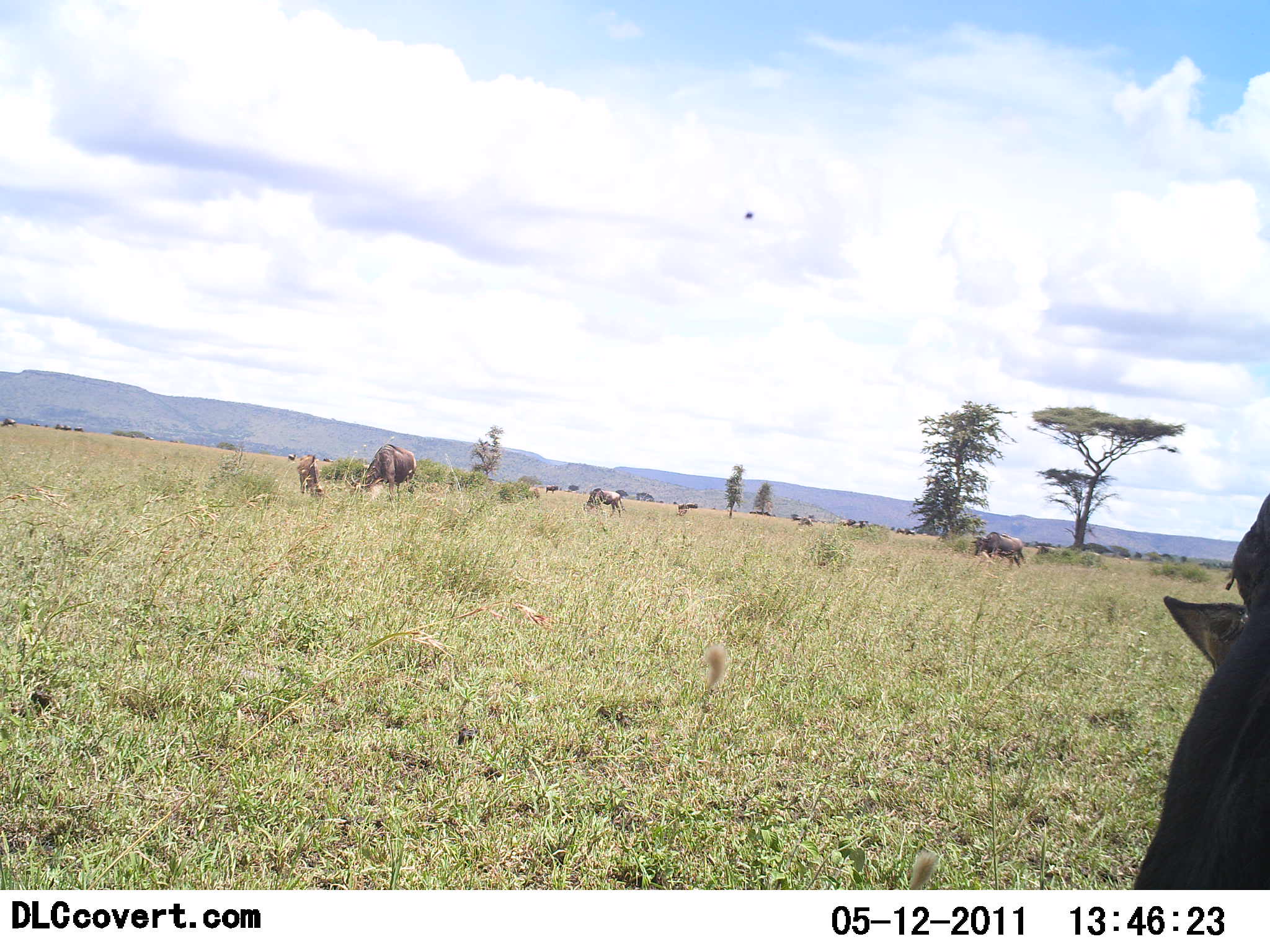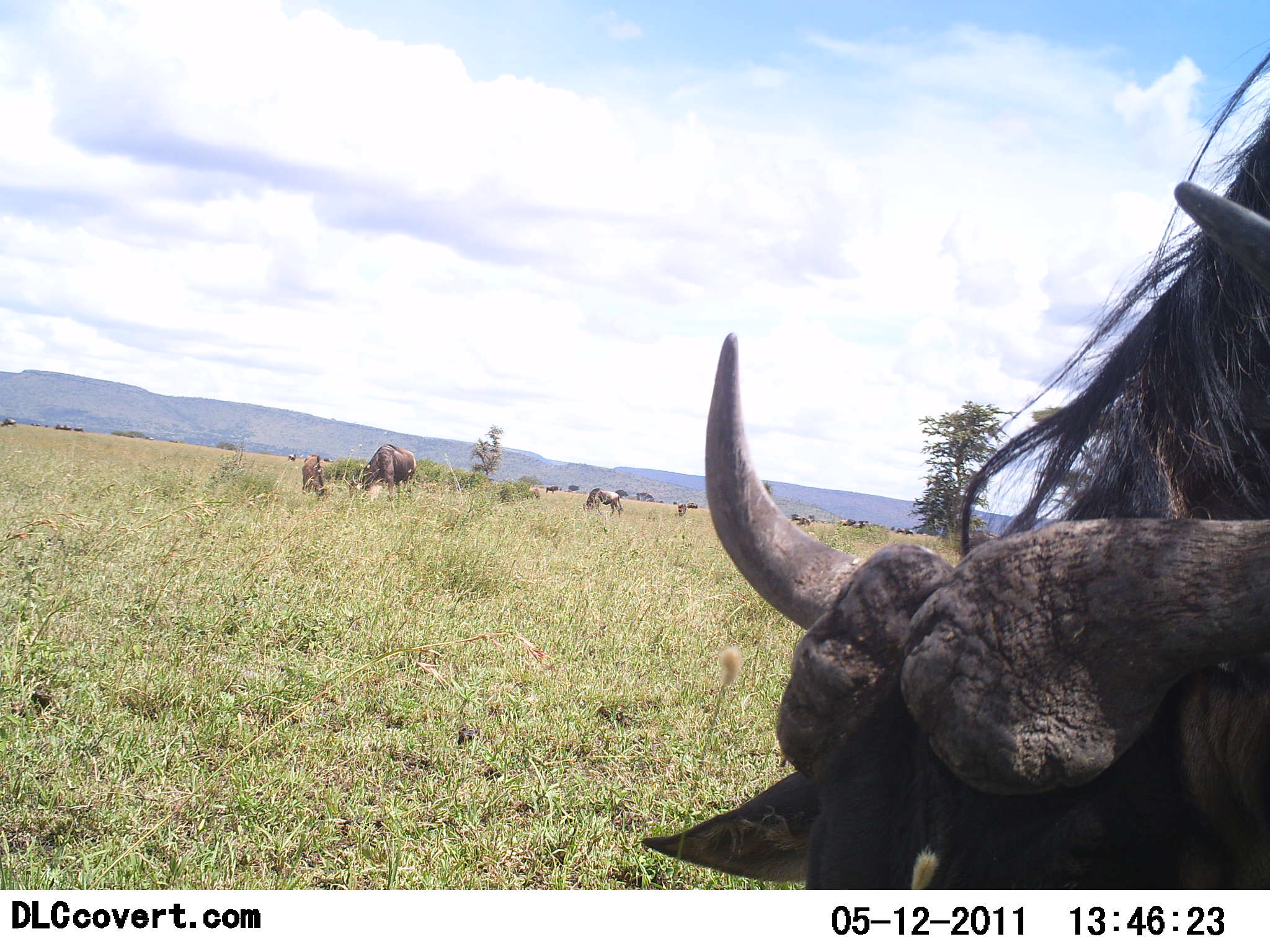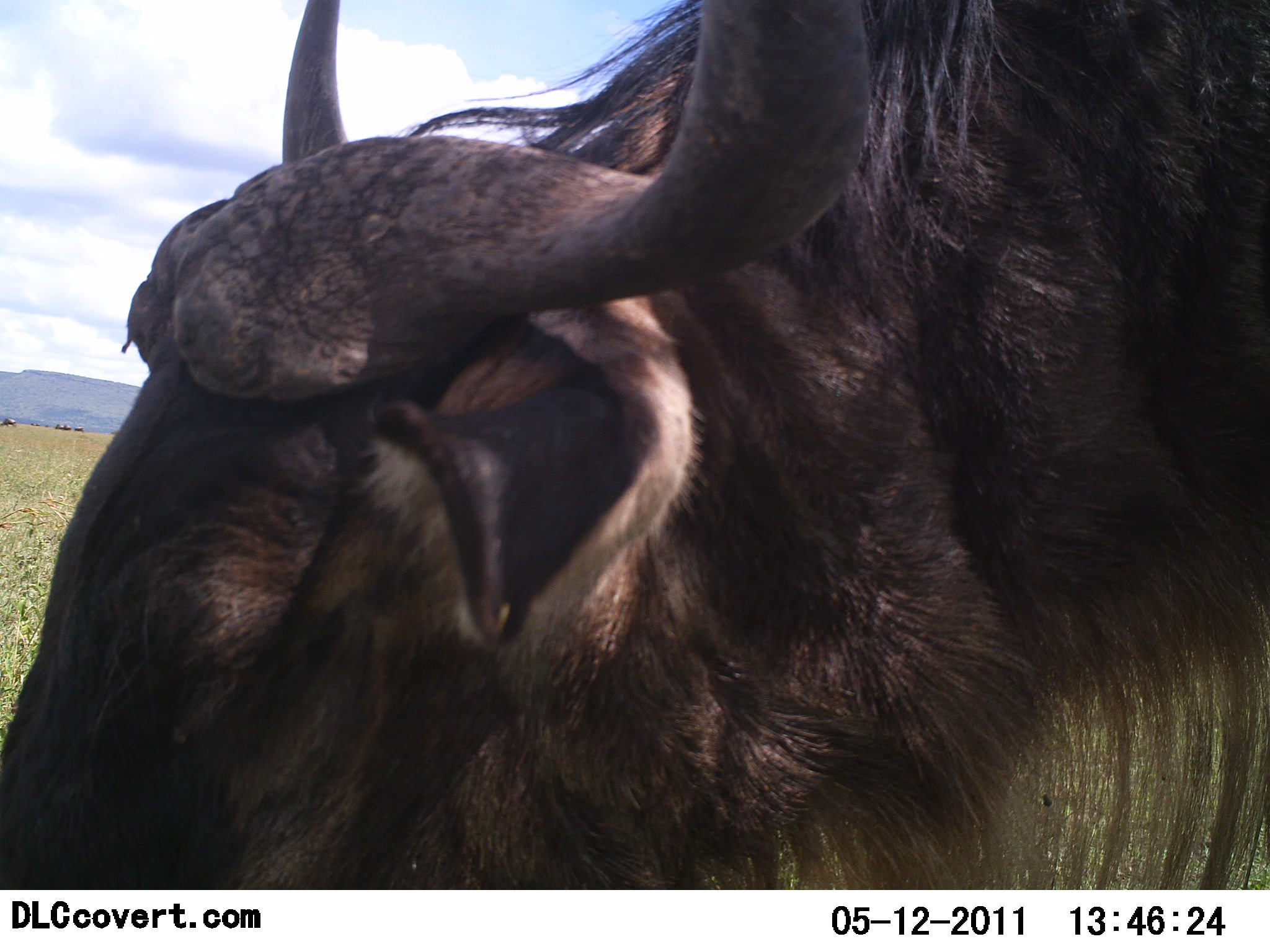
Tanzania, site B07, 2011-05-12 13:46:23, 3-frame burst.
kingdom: Animalia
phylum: Chordata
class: Mammalia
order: Artiodactyla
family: Bovidae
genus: Connochaetes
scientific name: Connochaetes taurinus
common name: blue wildebeest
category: wildebeest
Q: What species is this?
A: Wildebeest (blue wildebeest) (Connochaetes taurinus).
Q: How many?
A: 6.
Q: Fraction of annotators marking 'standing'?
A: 18%.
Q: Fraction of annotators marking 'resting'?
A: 9%.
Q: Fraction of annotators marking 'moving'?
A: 73%.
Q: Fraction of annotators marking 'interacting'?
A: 0%.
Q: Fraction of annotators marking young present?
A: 9%.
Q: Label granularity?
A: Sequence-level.